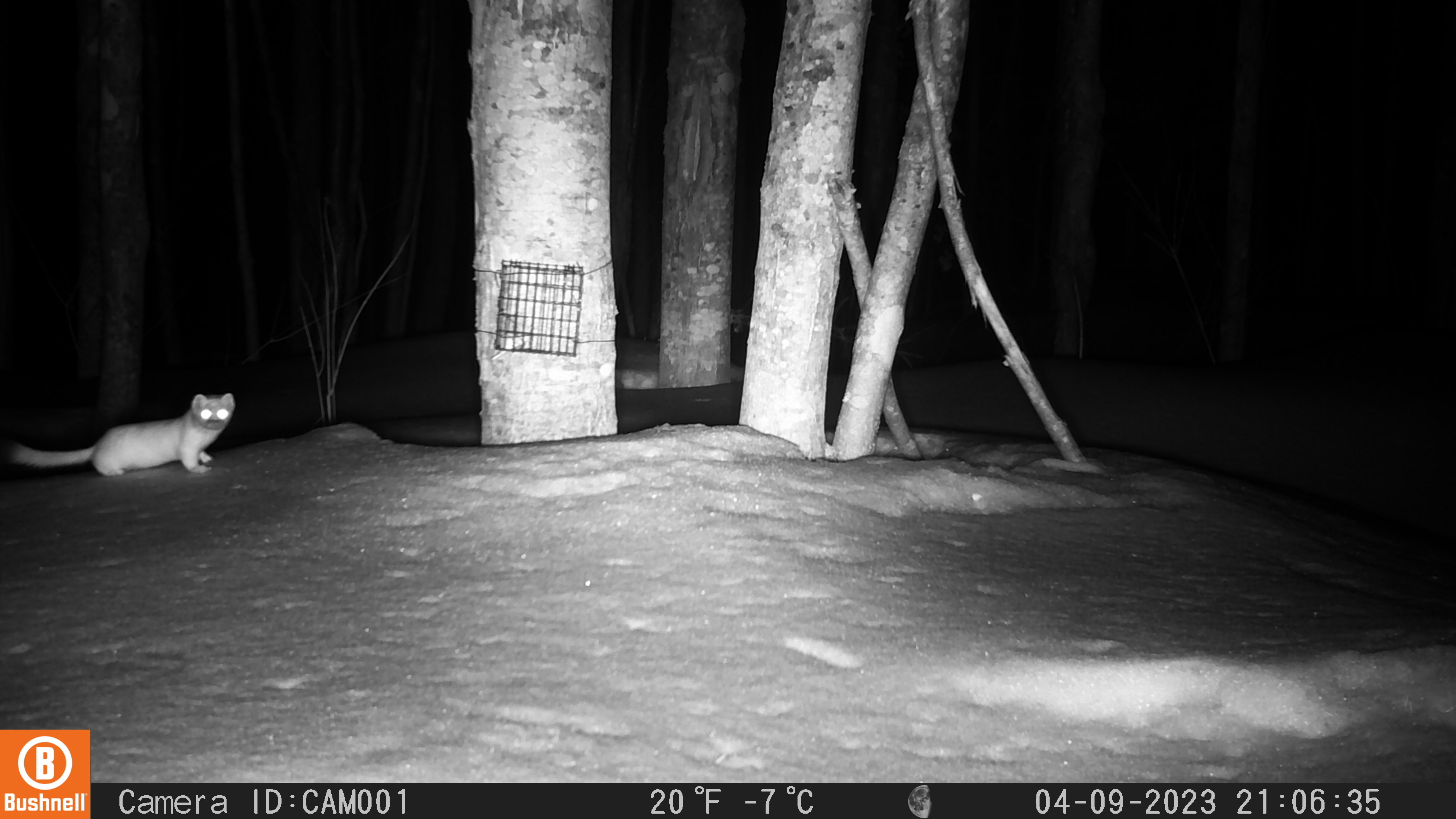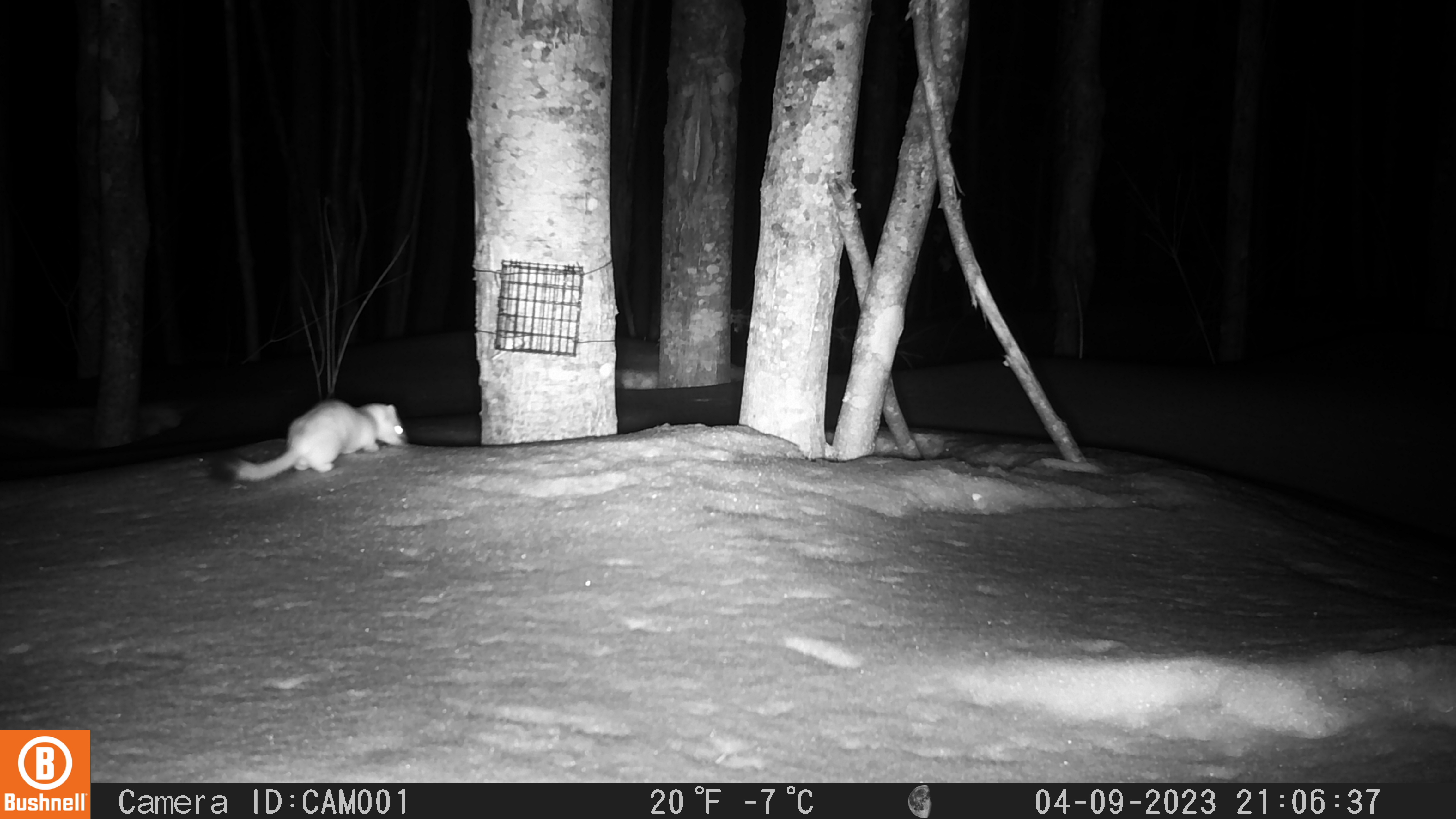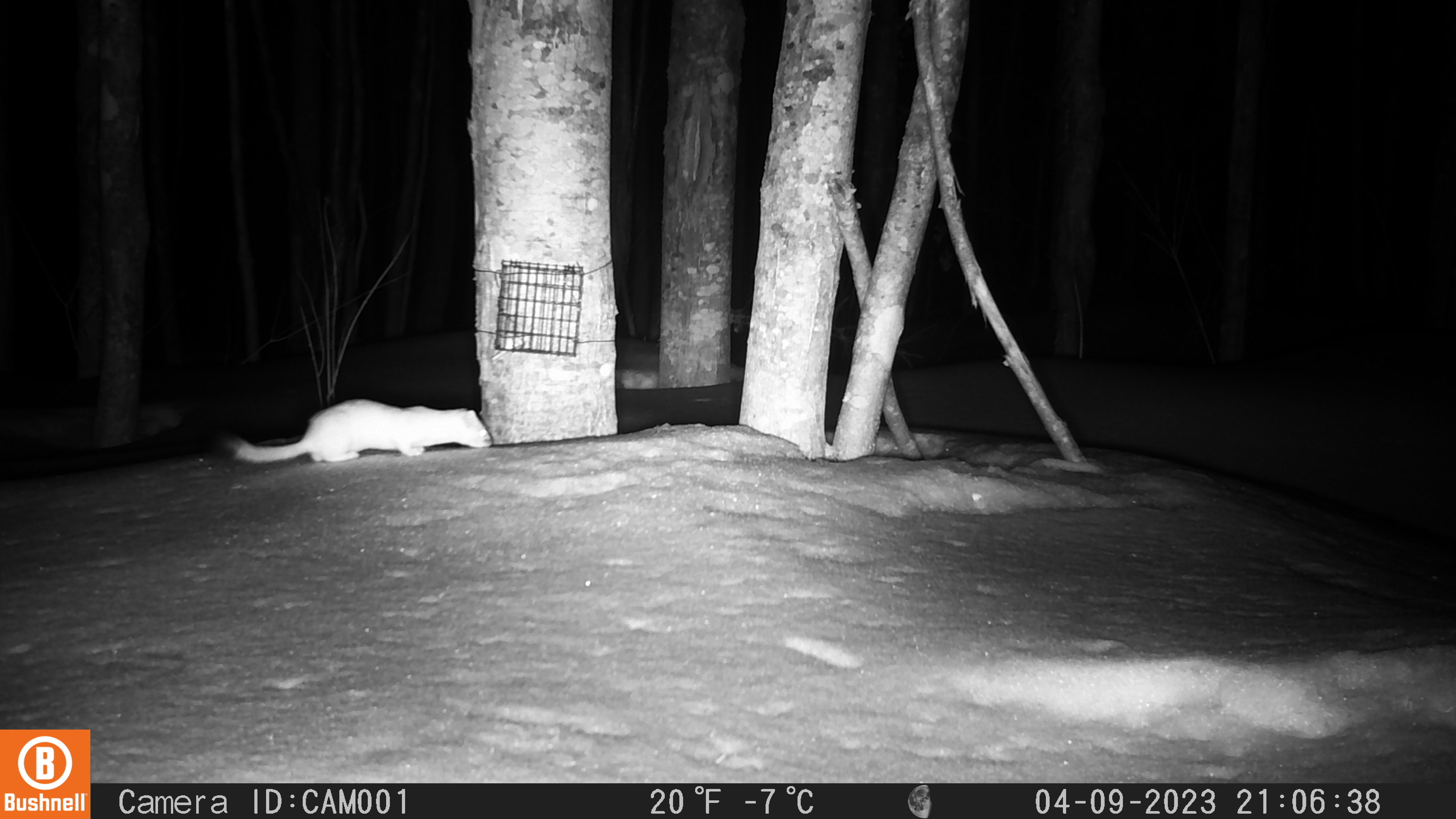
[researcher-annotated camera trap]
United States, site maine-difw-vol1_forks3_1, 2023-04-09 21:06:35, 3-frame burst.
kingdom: Animalia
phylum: Chordata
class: Mammalia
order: Carnivora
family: Mustelidae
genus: Neogale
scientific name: Neogale frenata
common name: long-tailed weasel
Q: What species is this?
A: Long-tailed weasel (Neogale frenata).